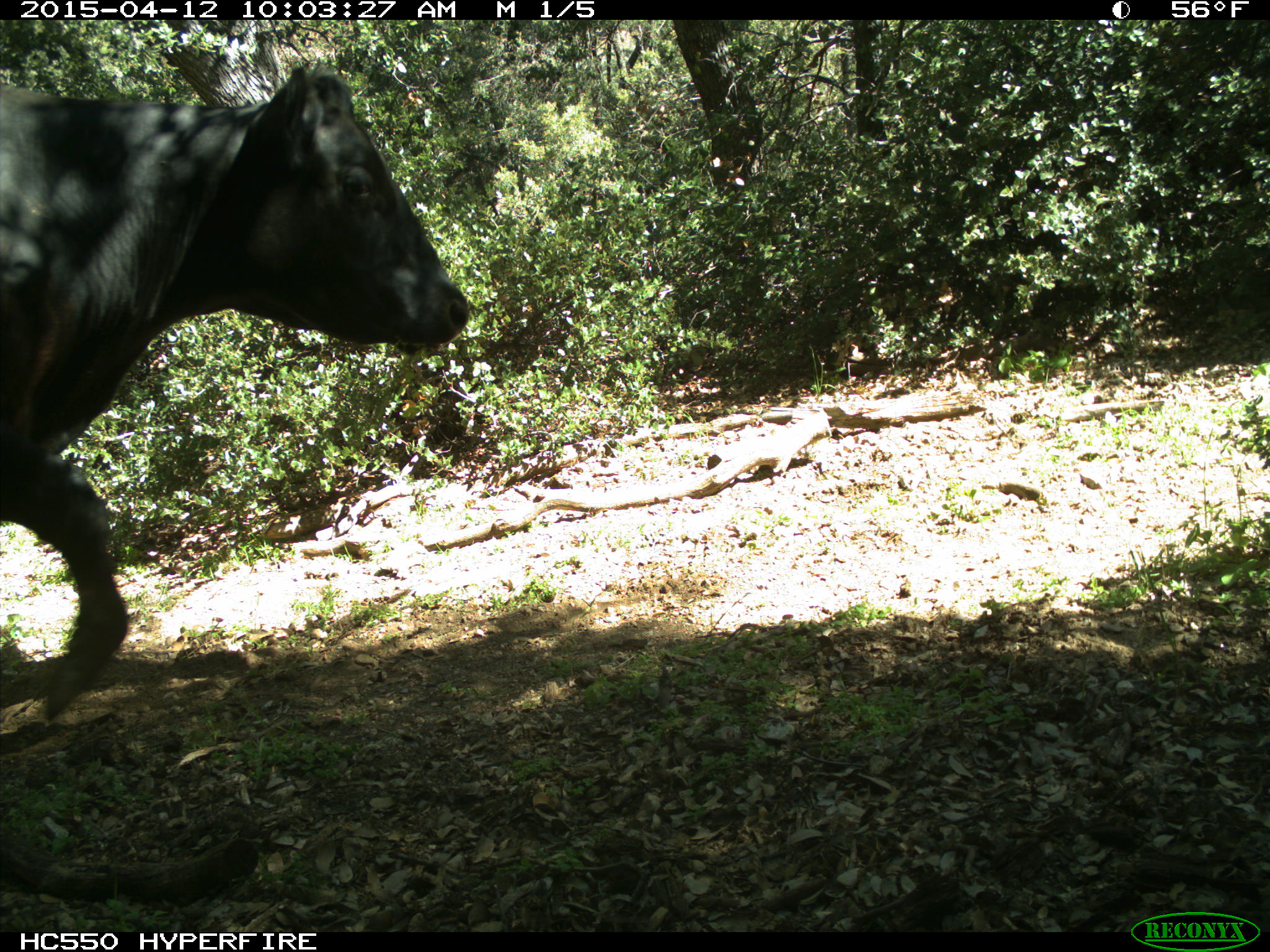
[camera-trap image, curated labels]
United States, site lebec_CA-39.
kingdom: Animalia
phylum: Chordata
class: Mammalia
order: Artiodactyla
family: Bovidae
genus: Bos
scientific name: Bos taurus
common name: domestic cow